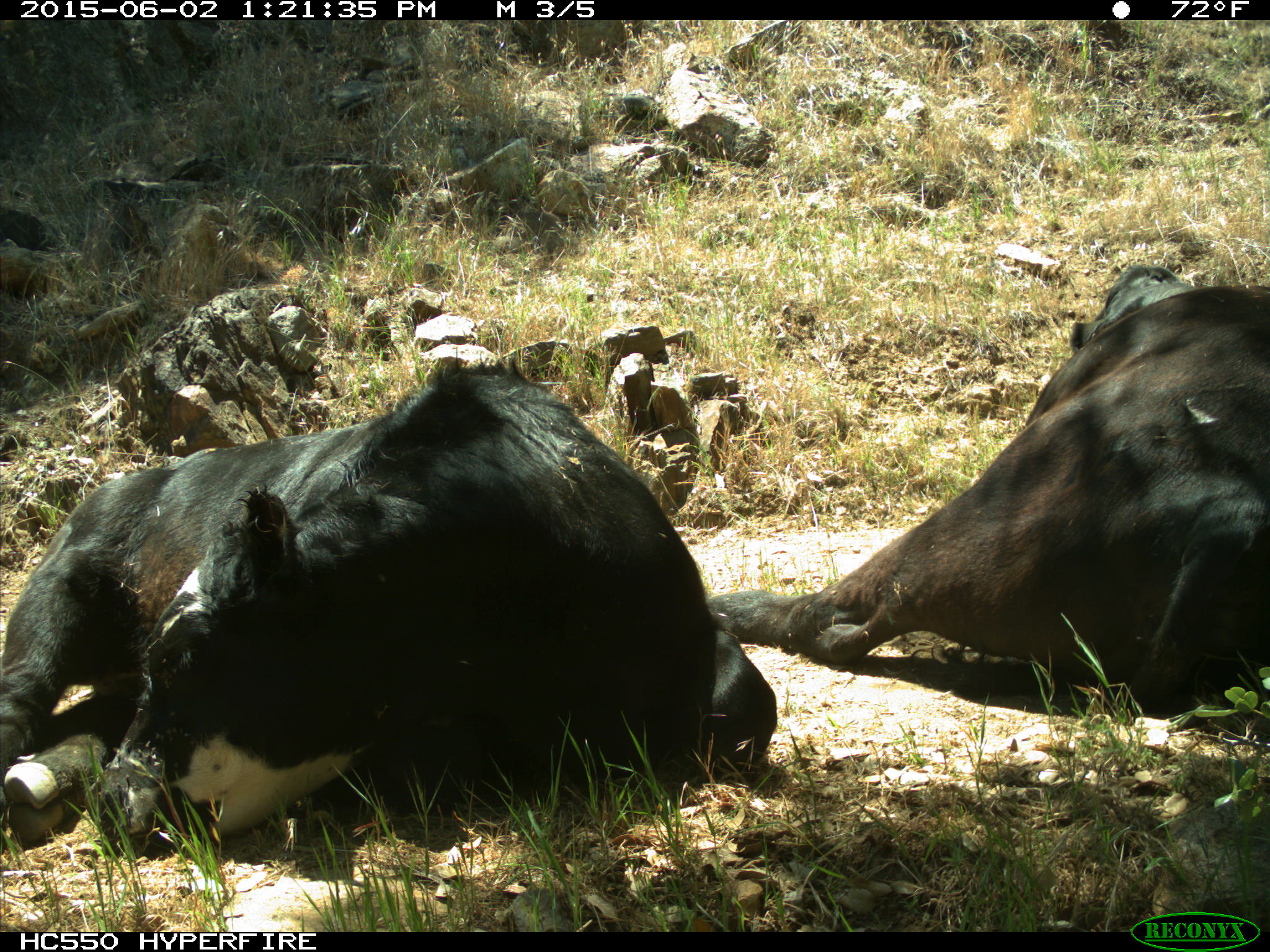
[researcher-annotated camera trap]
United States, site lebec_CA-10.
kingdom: Animalia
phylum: Chordata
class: Mammalia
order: Artiodactyla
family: Bovidae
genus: Bos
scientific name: Bos taurus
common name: domestic cow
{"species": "Bos taurus (domestic cow)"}